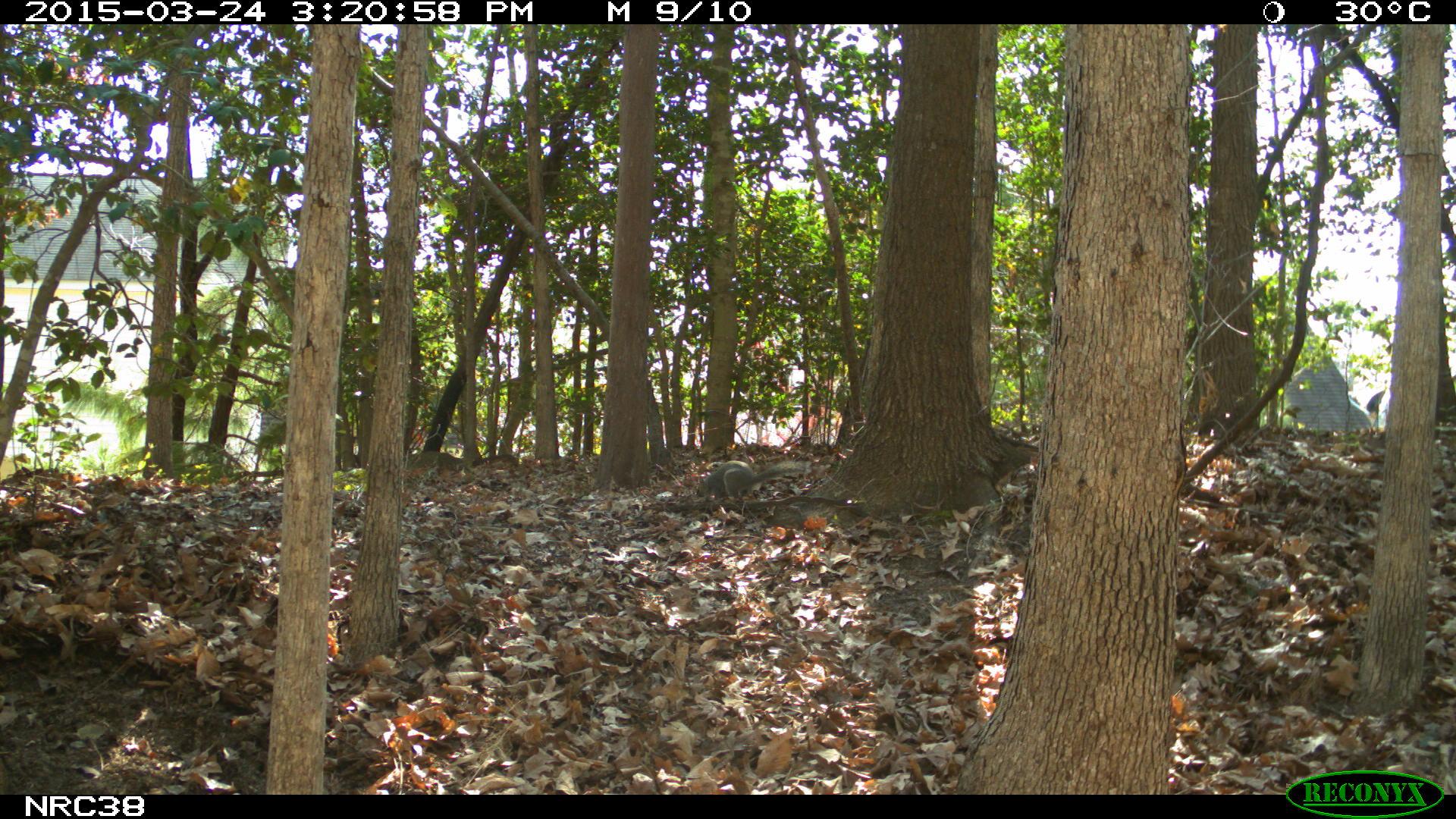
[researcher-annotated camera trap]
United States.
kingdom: Animalia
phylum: Chordata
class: Mammalia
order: Rodentia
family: Sciuridae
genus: Sciurus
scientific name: Sciurus carolinensis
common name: eastern gray squirrel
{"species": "Eastern Gray Squirrel (Sciurus carolinensis)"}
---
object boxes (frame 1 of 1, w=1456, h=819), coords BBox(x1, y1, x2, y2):
Eastern Gray Squirrel: BBox(692, 450, 809, 508)